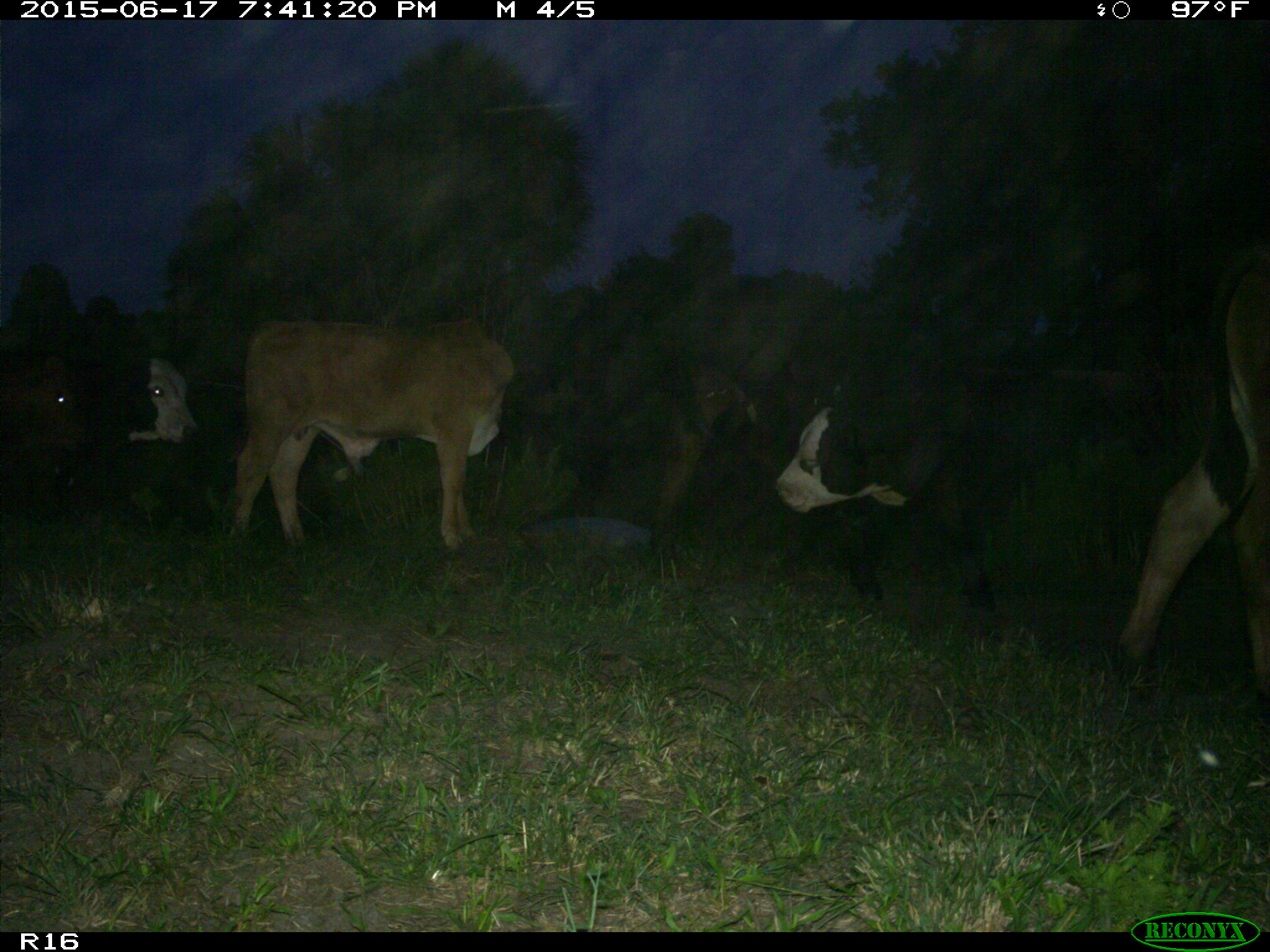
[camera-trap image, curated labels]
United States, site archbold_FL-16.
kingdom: Animalia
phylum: Chordata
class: Mammalia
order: Artiodactyla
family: Bovidae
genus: Bos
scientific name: Bos taurus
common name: domestic cow